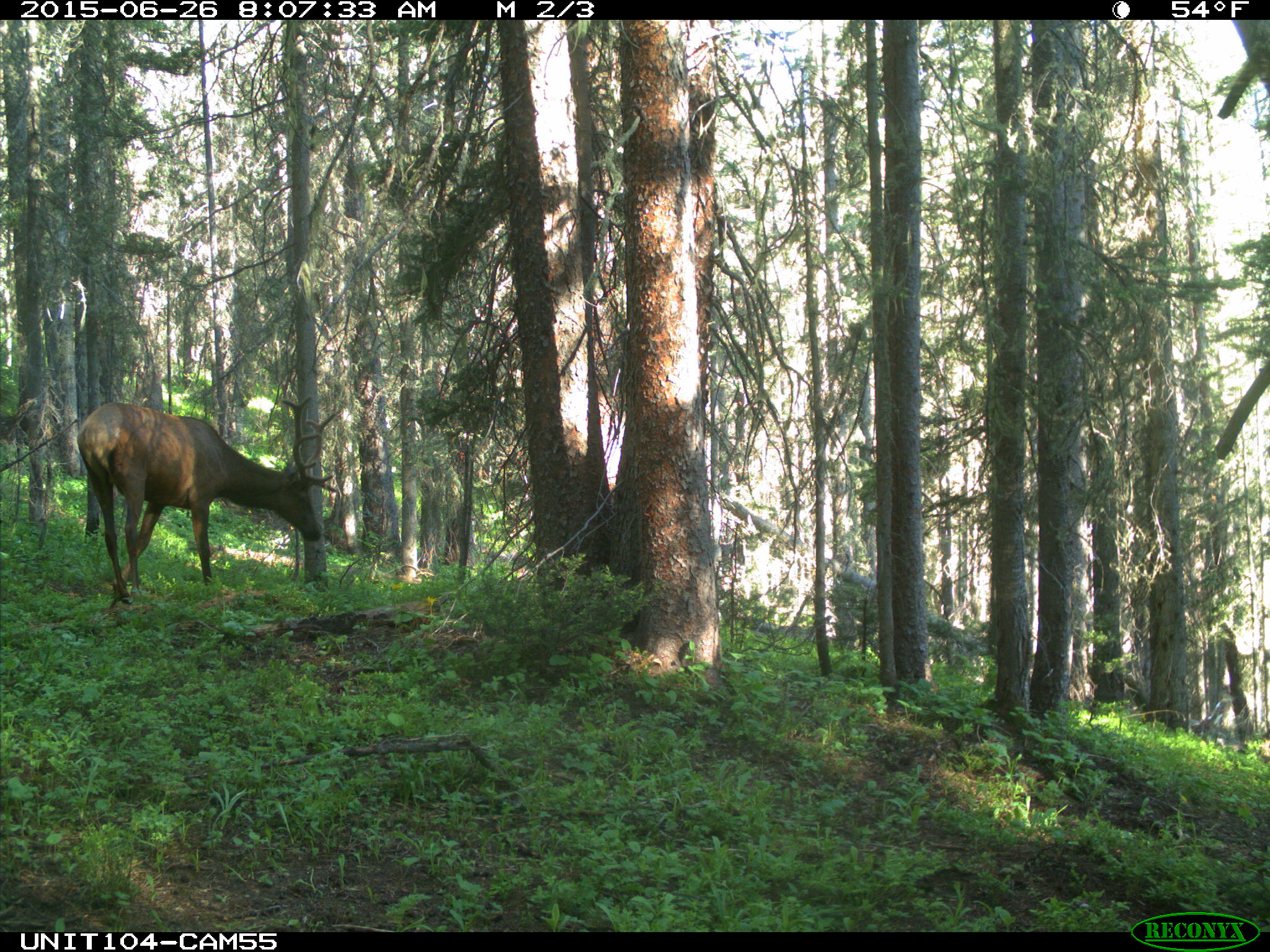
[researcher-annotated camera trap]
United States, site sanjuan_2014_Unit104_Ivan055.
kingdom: Animalia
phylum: Chordata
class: Mammalia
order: Artiodactyla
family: Cervidae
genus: Cervus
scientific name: Cervus elaphus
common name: red deer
Cervus elaphus (red deer).